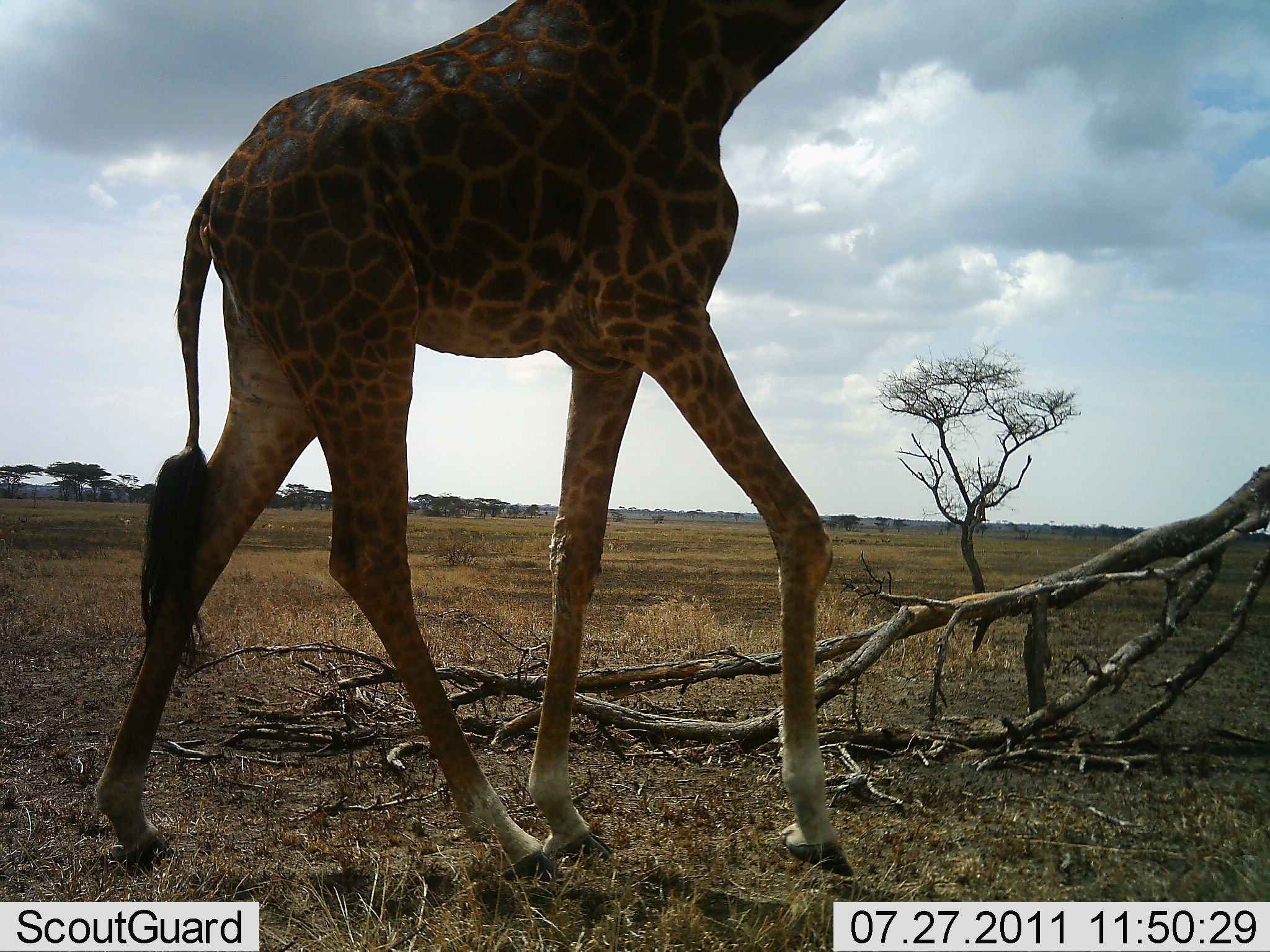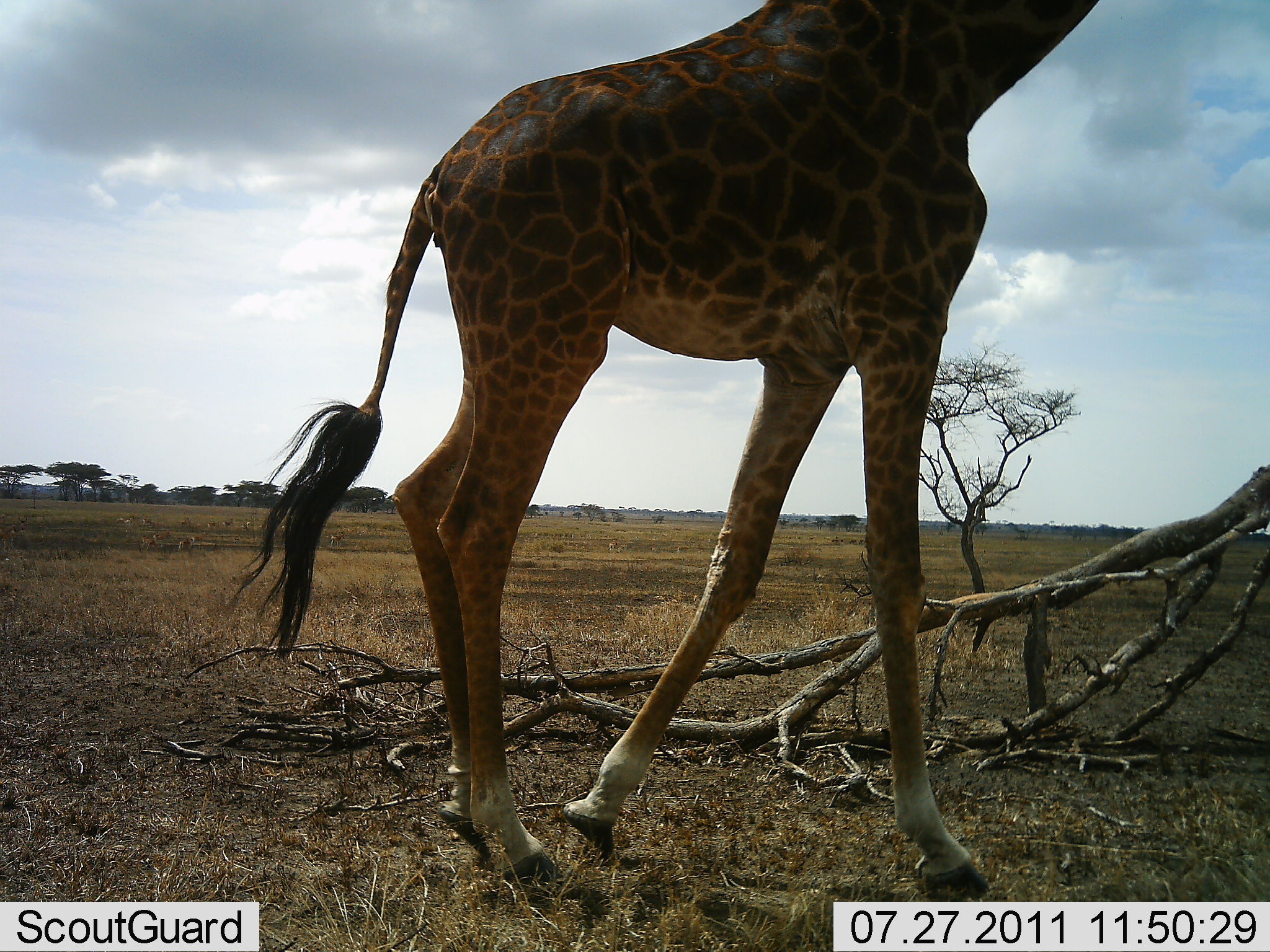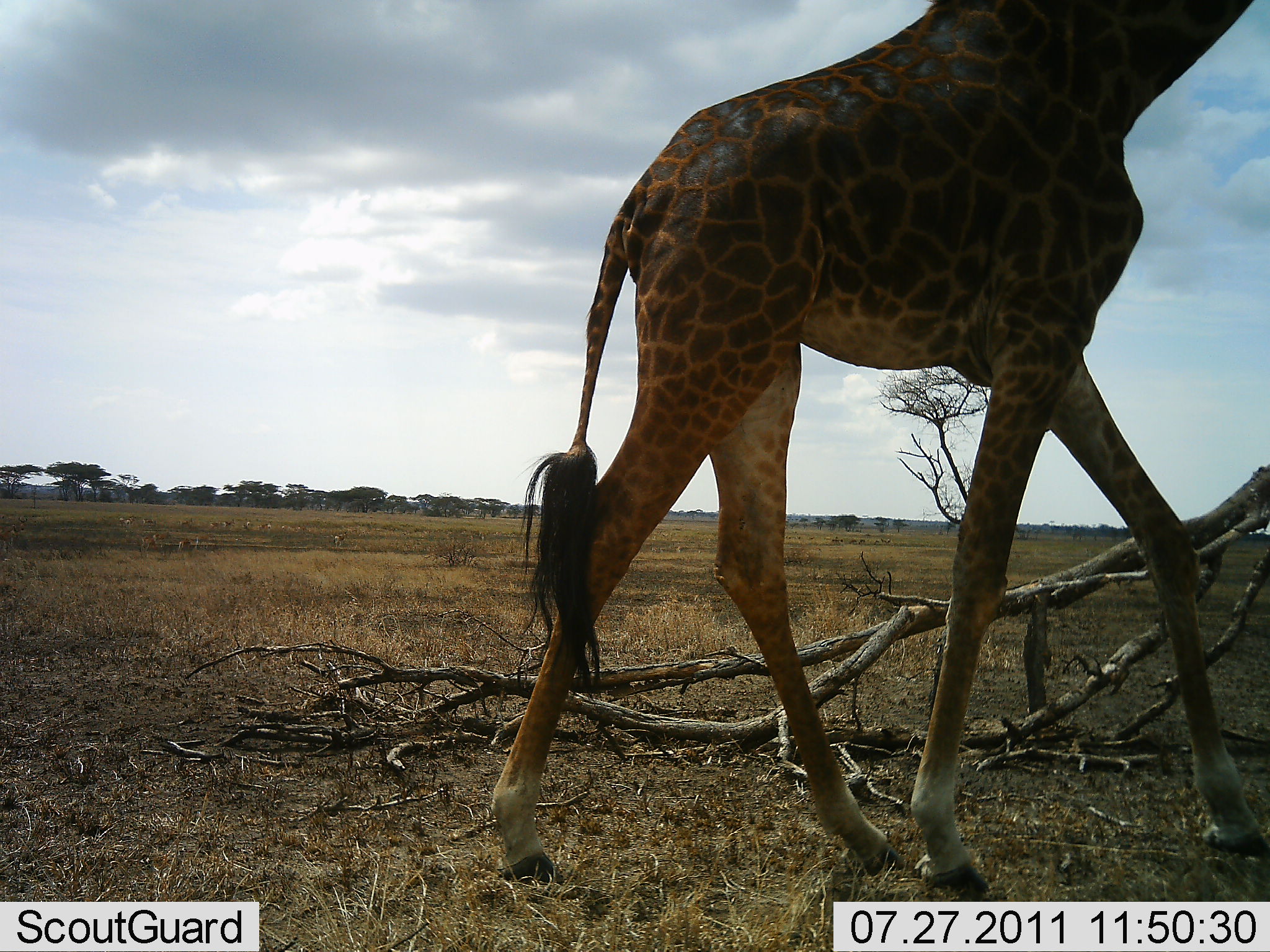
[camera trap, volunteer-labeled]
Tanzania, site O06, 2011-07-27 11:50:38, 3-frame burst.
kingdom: Animalia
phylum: Chordata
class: Mammalia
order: Artiodactyla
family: Giraffidae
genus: Giraffa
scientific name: Giraffa camelopardalis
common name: giraffe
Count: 1.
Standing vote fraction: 8%.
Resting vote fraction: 0%.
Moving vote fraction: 100%.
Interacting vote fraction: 0%.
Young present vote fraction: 0%.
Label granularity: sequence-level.